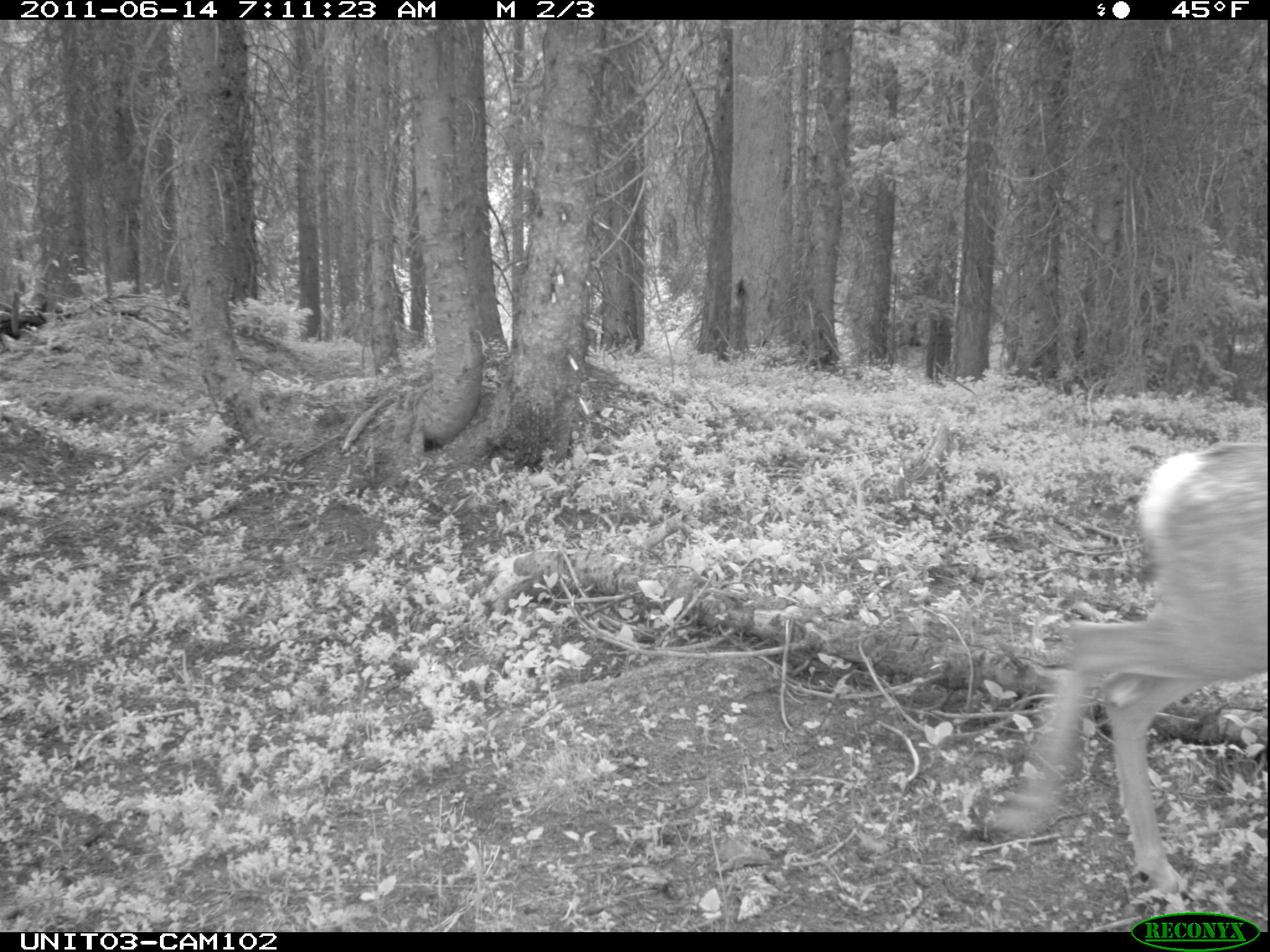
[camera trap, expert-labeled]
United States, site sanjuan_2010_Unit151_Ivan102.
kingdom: Animalia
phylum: Chordata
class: Mammalia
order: Artiodactyla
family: Cervidae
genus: Odocoileus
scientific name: Odocoileus hemionus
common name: mule deer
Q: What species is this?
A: Odocoileus hemionus (mule deer).